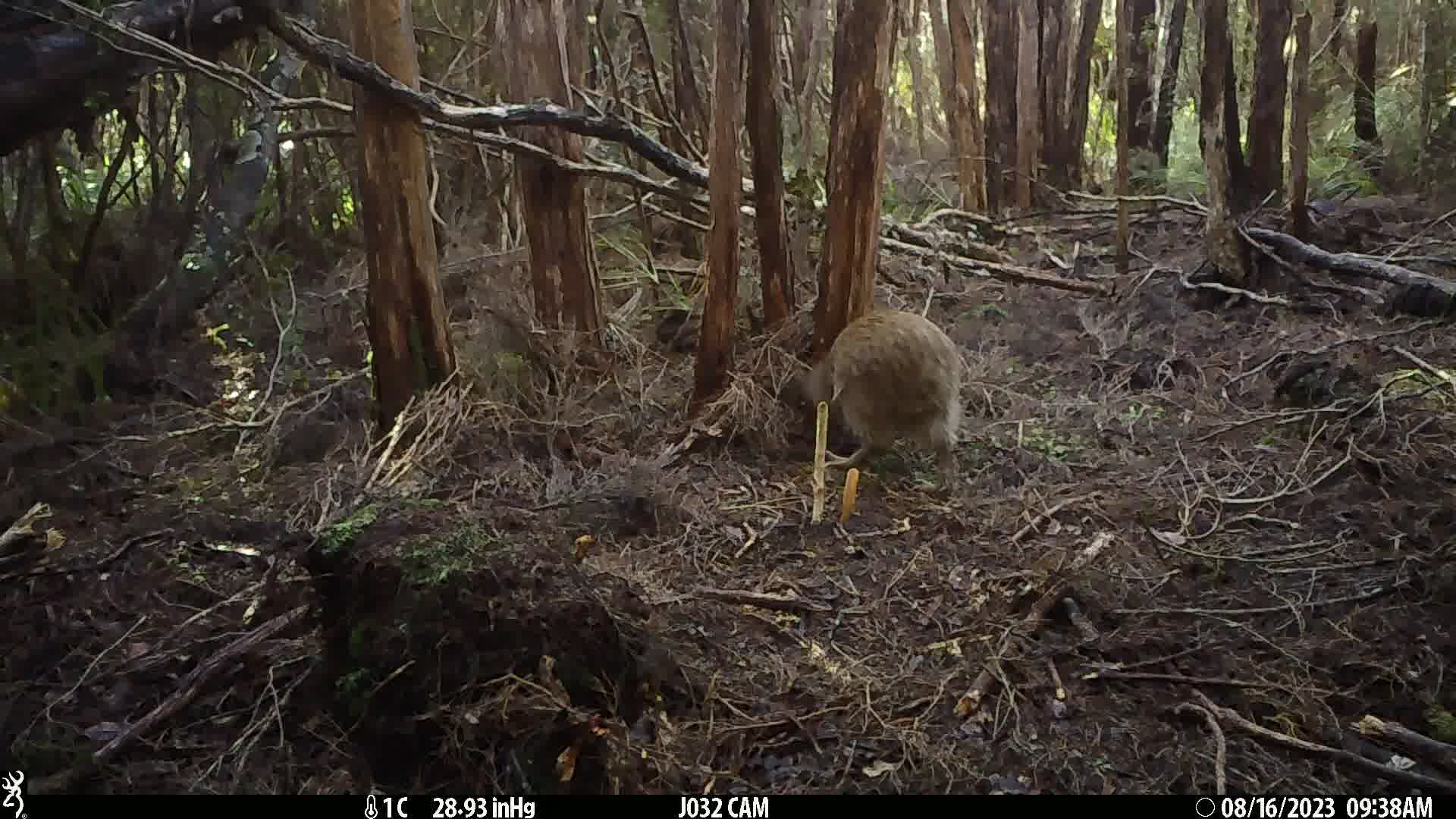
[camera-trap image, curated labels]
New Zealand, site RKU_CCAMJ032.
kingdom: Animalia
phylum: Chordata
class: Aves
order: Apterygiformes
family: Apterygidae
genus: Apteryx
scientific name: Apteryx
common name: kiwi